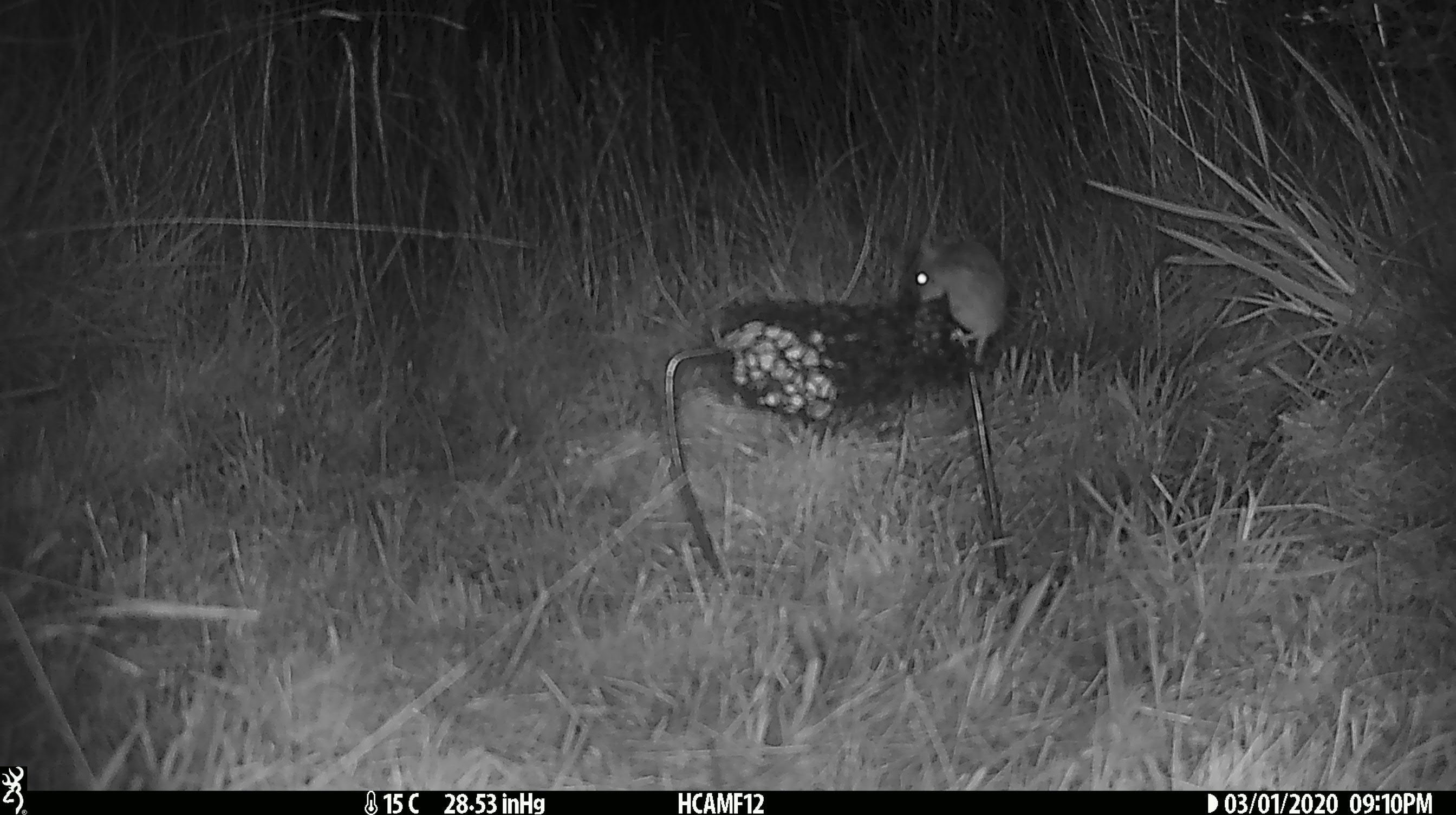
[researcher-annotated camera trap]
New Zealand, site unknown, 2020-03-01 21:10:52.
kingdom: Animalia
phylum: Chordata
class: Mammalia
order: Rodentia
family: Muridae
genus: Mus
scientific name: Mus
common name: mouse